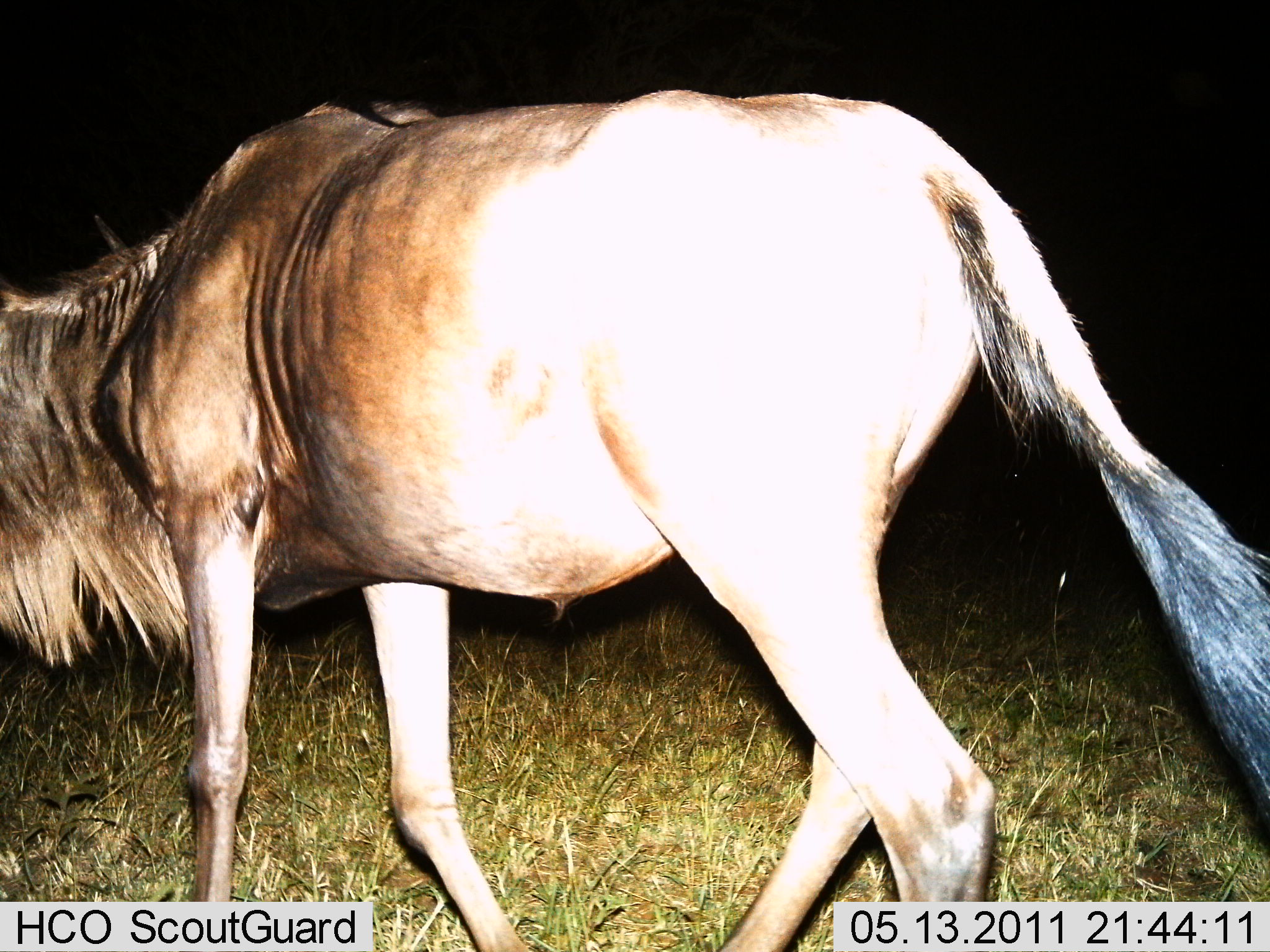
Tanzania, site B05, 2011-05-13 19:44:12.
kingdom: Animalia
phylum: Chordata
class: Mammalia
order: Artiodactyla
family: Bovidae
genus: Connochaetes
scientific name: Connochaetes taurinus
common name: blue wildebeest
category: wildebeest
Wildebeest (blue wildebeest) (Connochaetes taurinus), count 1. Behavior (volunteer vote fractions): standing 18%, resting 0%, moving 100%, interacting 0%. Young present (vote fraction): 0%. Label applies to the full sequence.